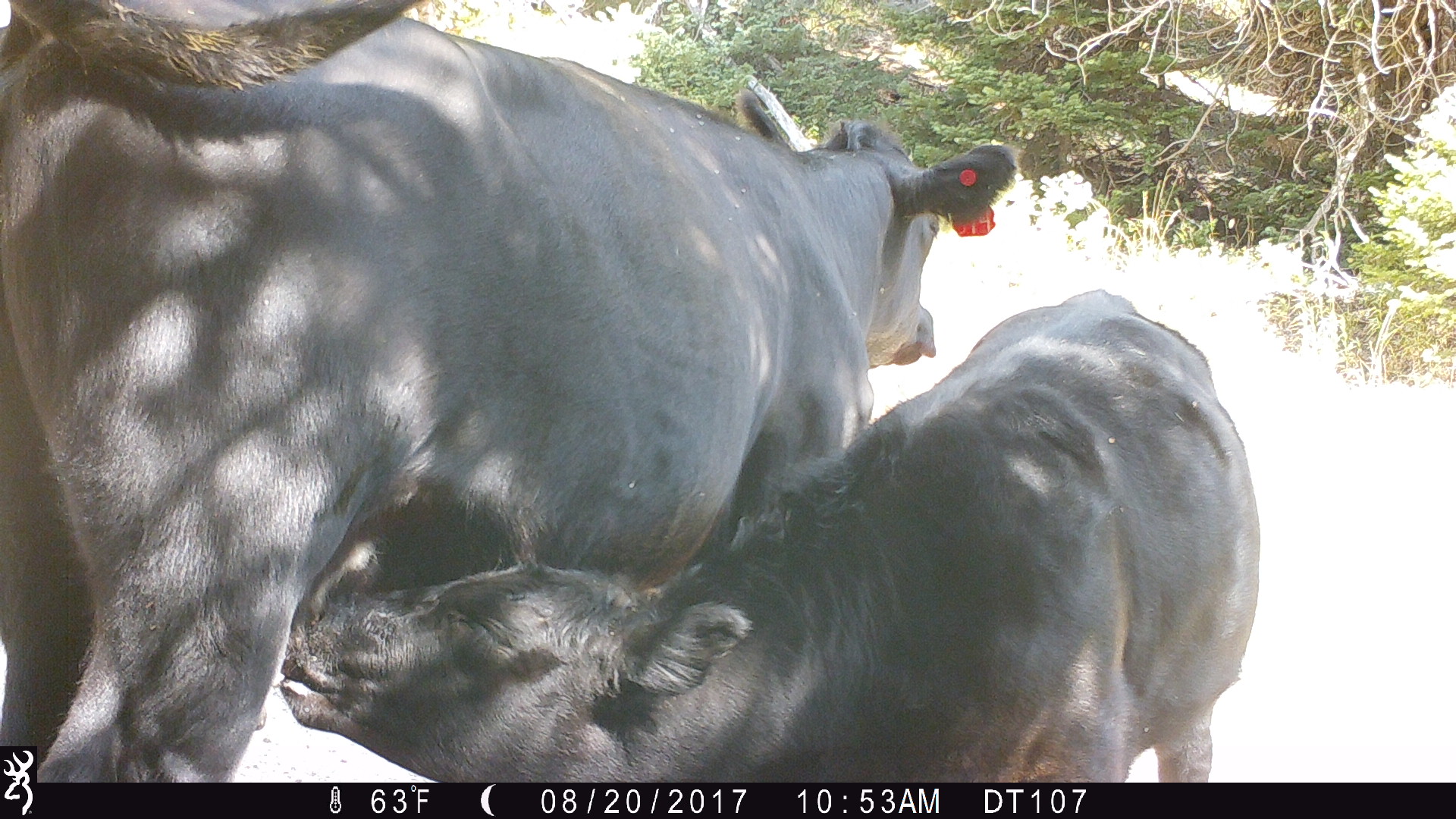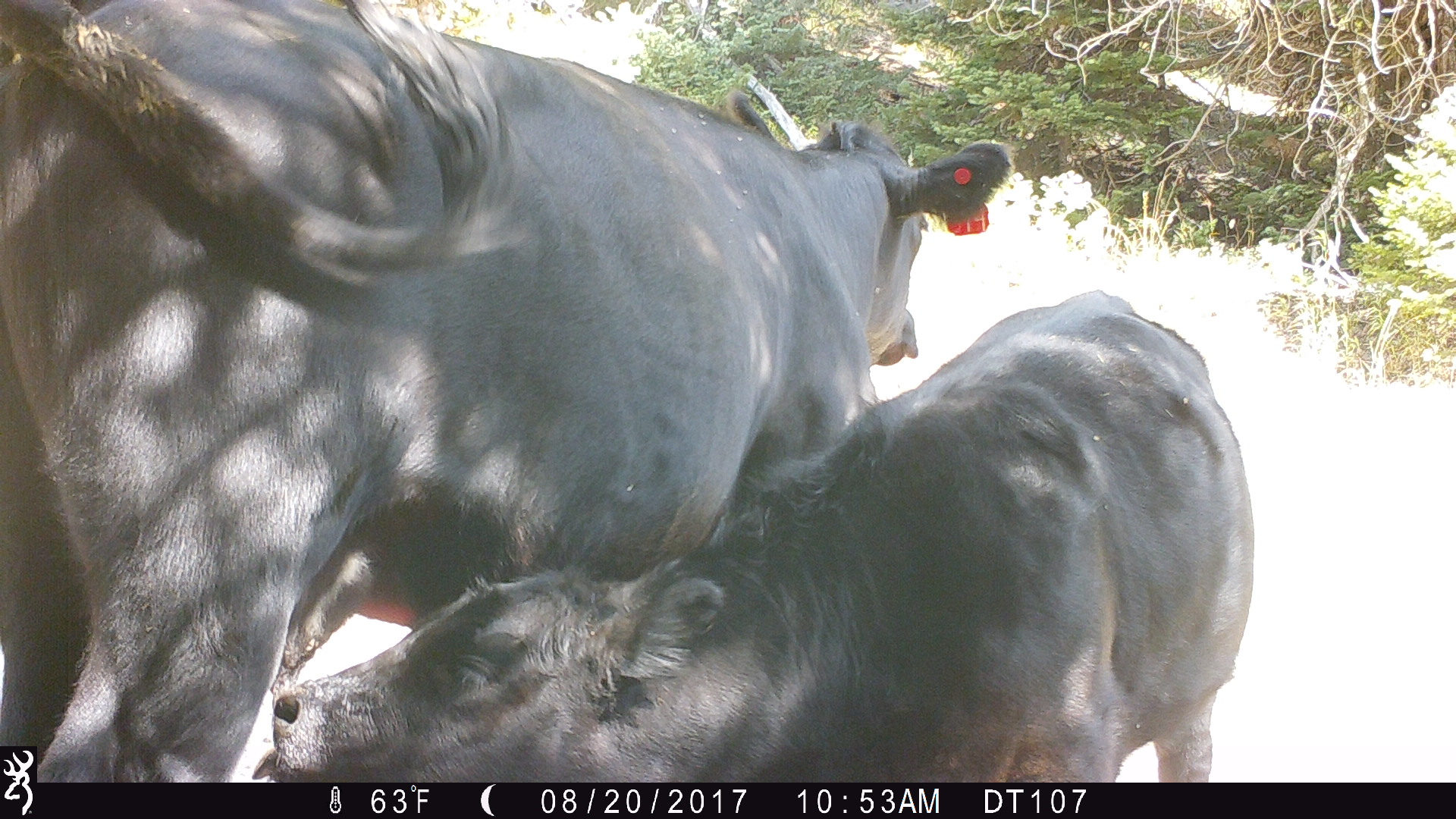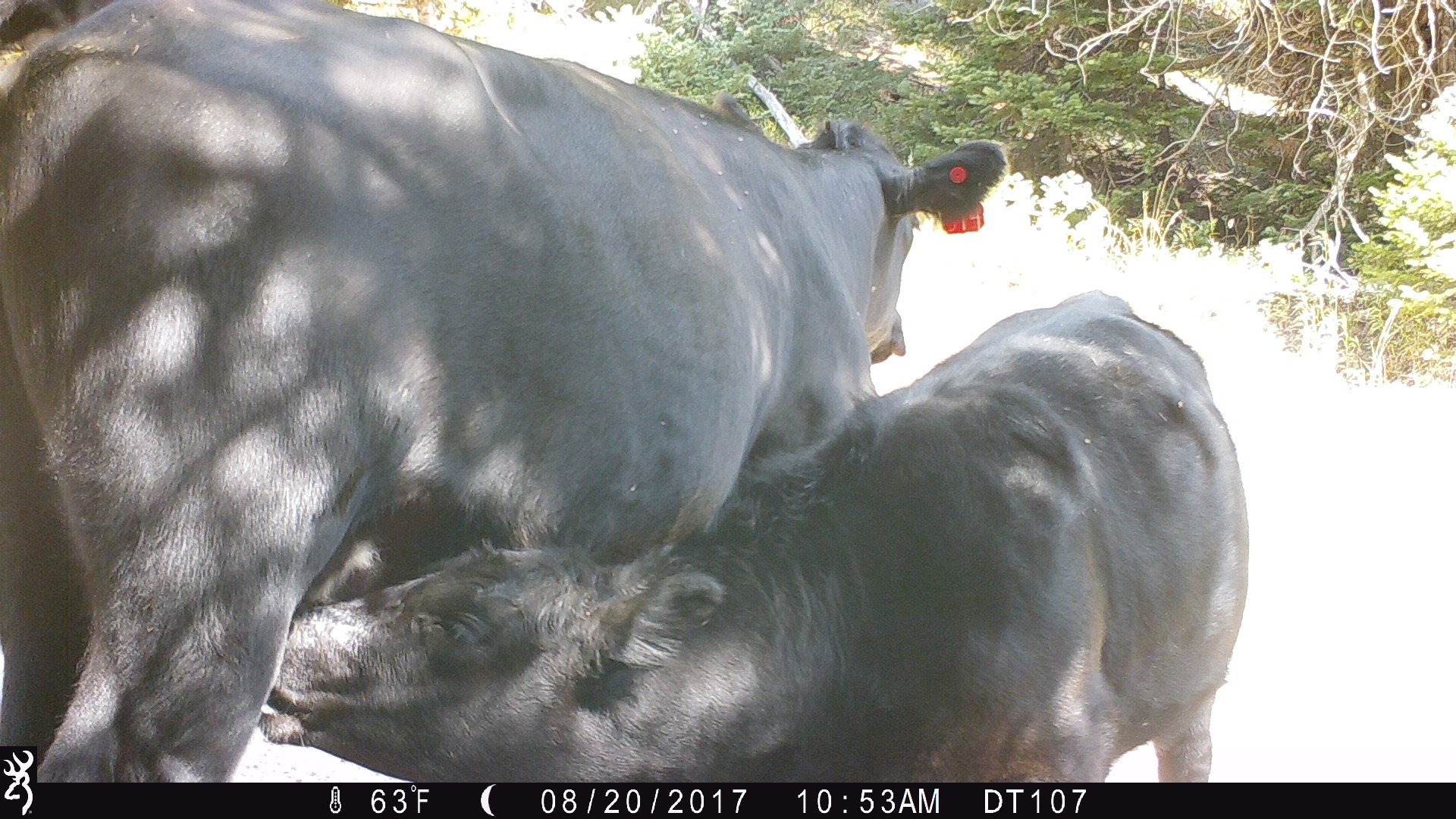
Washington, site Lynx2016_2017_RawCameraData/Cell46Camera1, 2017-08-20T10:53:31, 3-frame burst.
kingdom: Animalia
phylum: Chordata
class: Mammalia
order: Artiodactyla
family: Bovidae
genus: Bos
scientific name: Bos taurus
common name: domestic cattle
Domestic cattle (Bos taurus). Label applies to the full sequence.